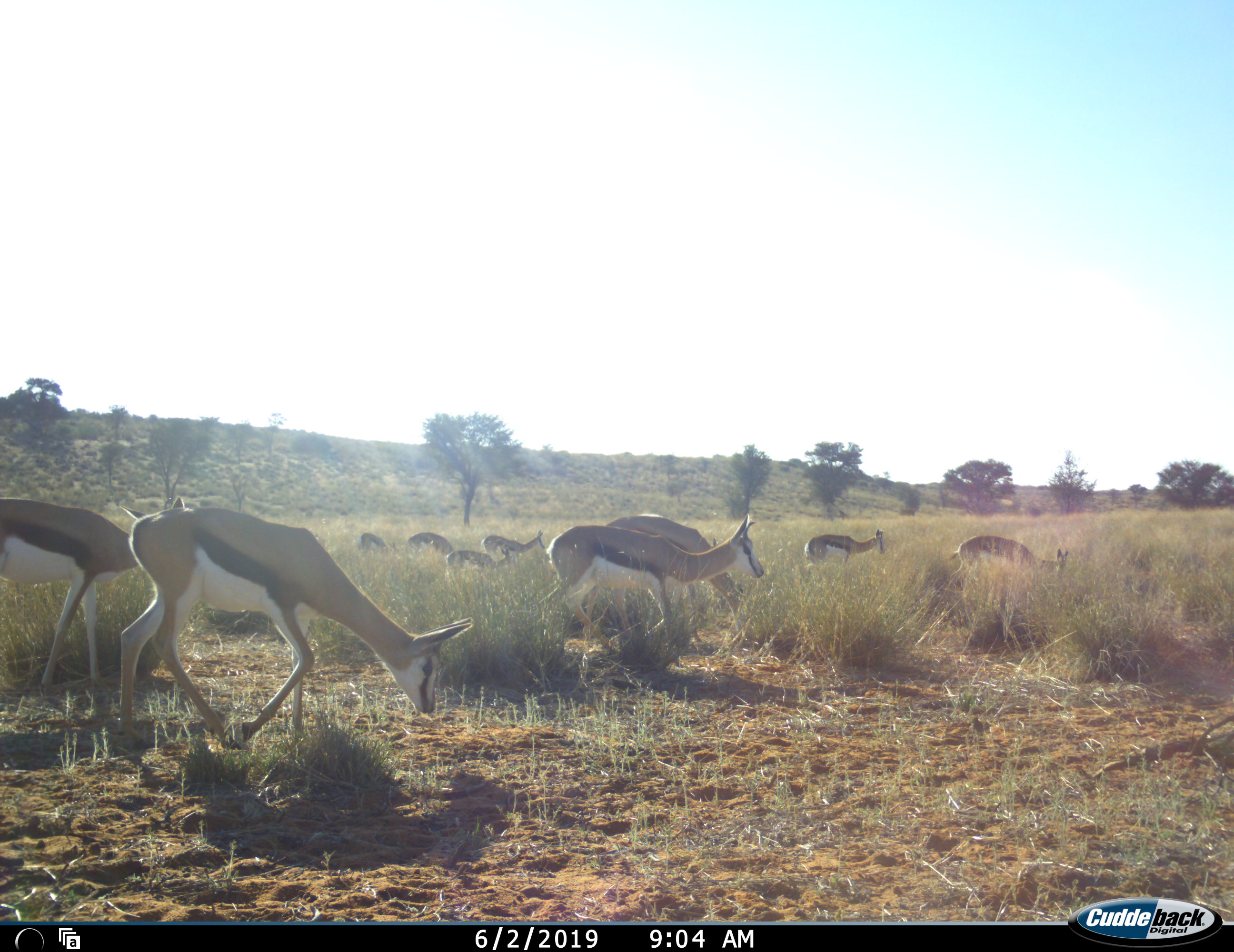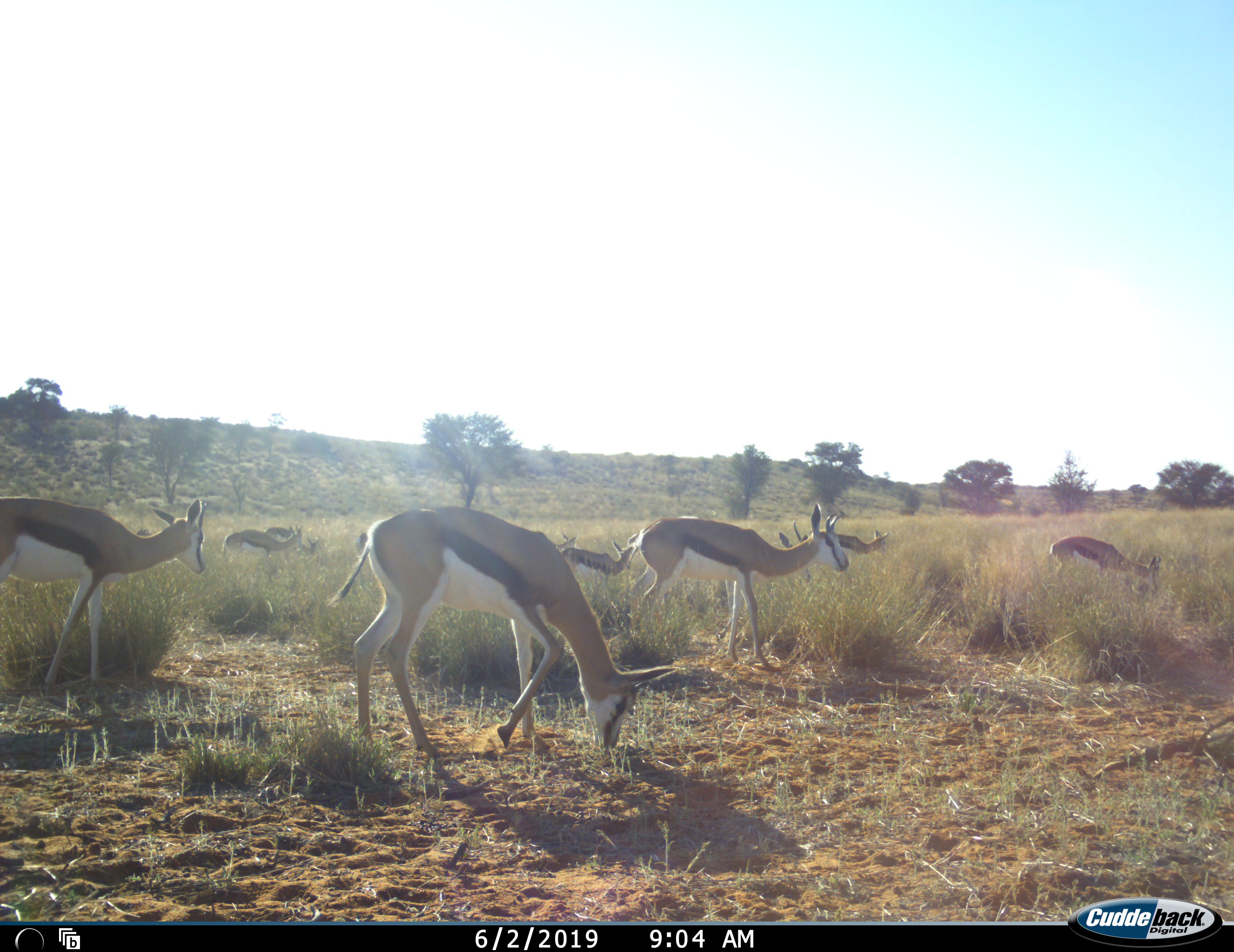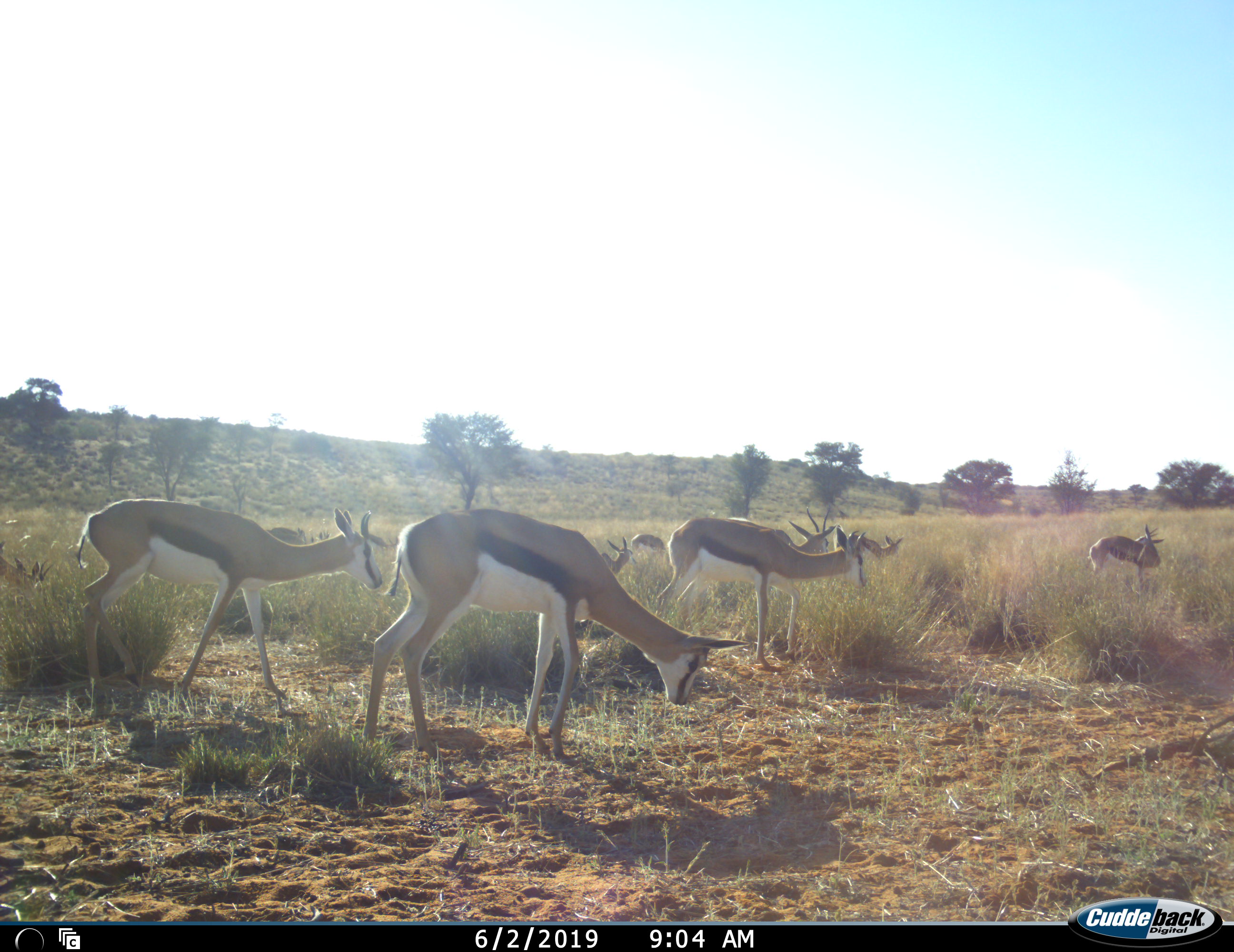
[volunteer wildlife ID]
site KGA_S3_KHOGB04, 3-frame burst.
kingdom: Animalia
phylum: Chordata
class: Mammalia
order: Artiodactyla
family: Bovidae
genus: Antidorcas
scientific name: Antidorcas marsupialis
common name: springbok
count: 11-50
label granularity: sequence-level